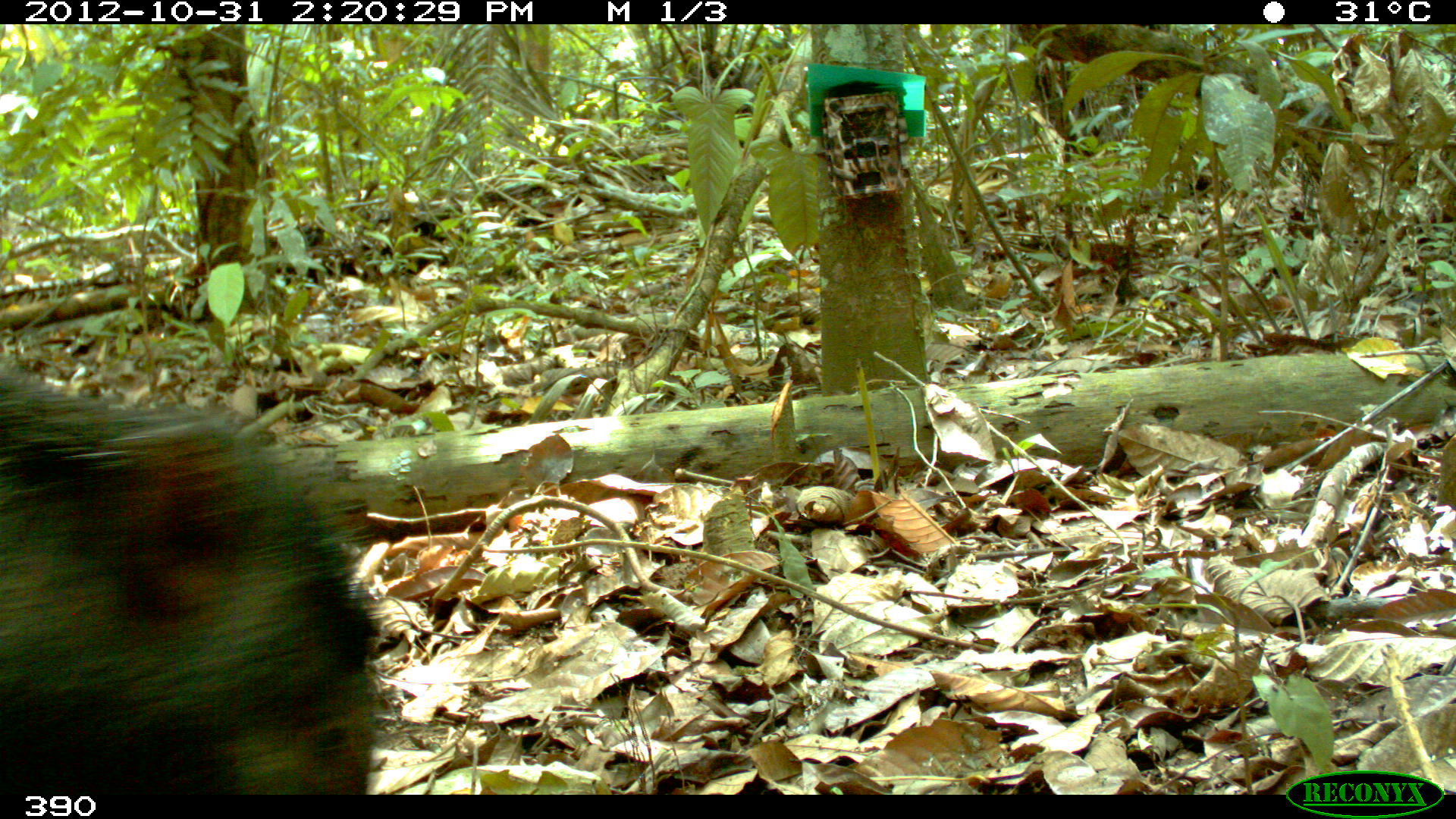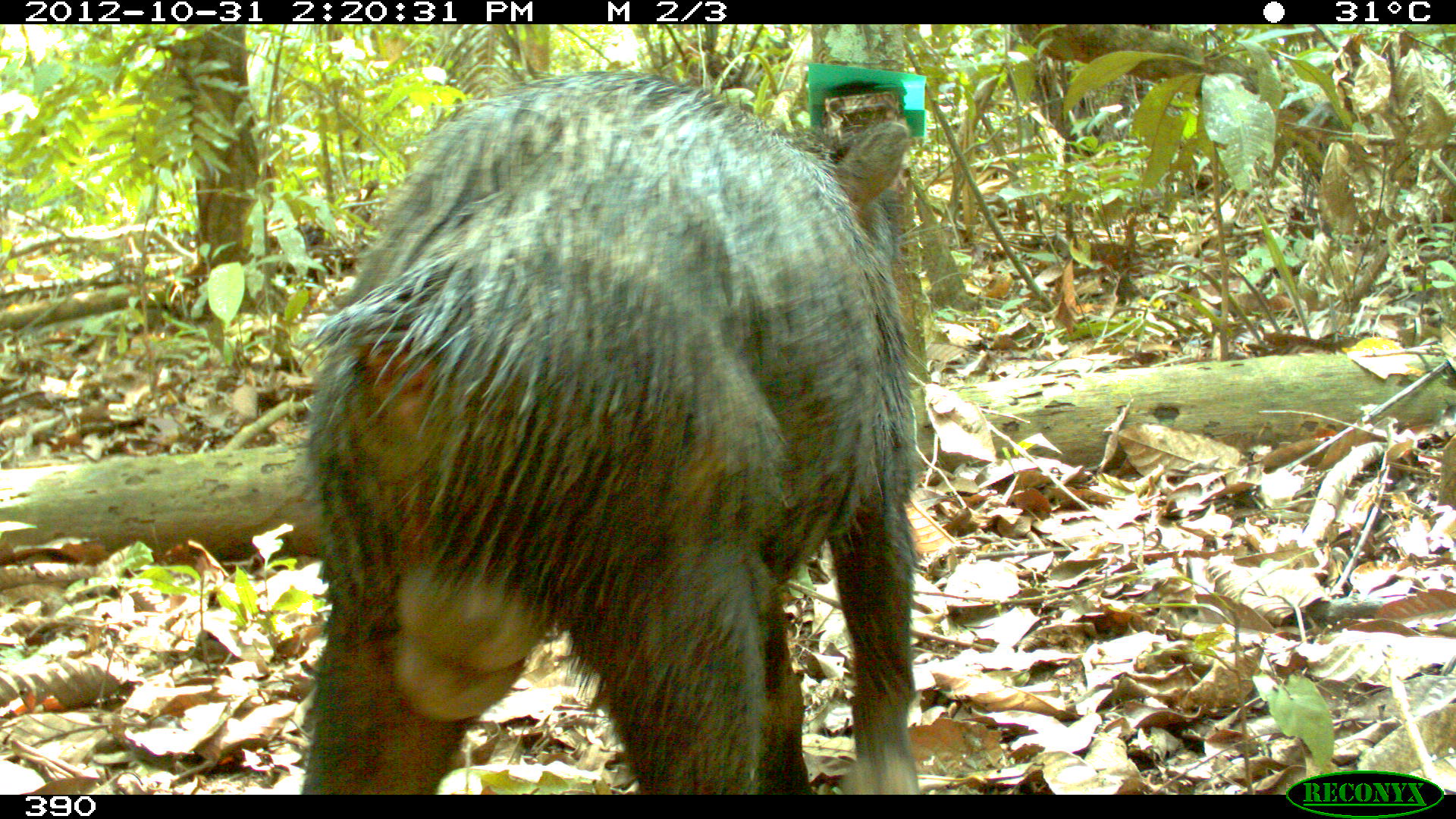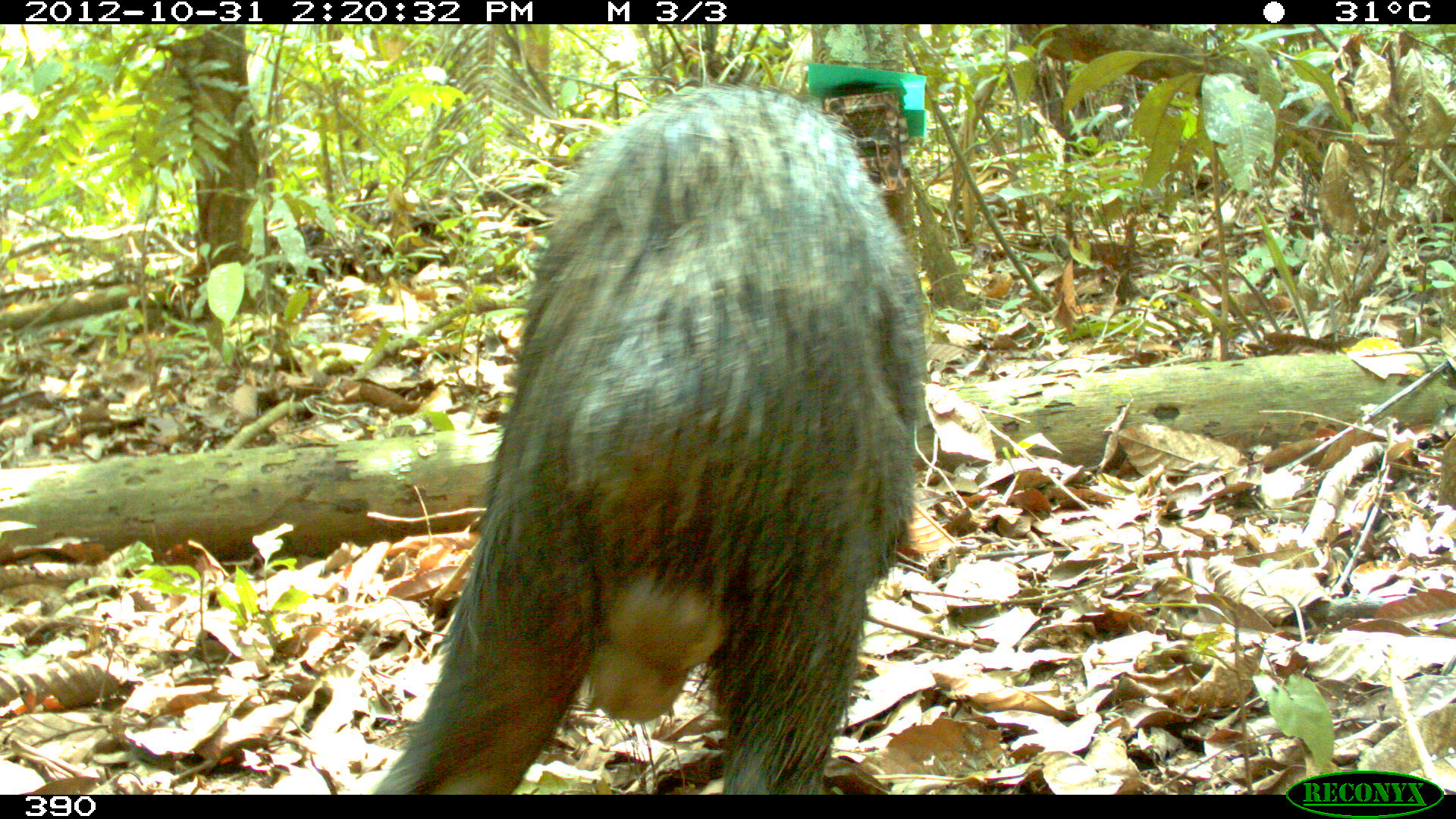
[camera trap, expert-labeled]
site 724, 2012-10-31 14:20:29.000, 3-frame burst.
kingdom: Animalia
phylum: Chordata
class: Mammalia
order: Artiodactyla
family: Tayassuidae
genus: Tayassu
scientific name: Tayassu pecari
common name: white-lipped peccary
Tayassu pecari (white-lipped peccary).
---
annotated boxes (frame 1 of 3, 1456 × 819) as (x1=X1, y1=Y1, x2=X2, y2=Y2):
tayassu pecari: (x1=0, y1=362, x2=383, y2=795)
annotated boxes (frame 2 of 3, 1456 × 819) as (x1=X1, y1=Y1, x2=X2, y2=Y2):
tayassu pecari: (x1=297, y1=65, x2=919, y2=795)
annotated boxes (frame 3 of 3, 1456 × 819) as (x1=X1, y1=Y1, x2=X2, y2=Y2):
tayassu pecari: (x1=373, y1=81, x2=933, y2=795)